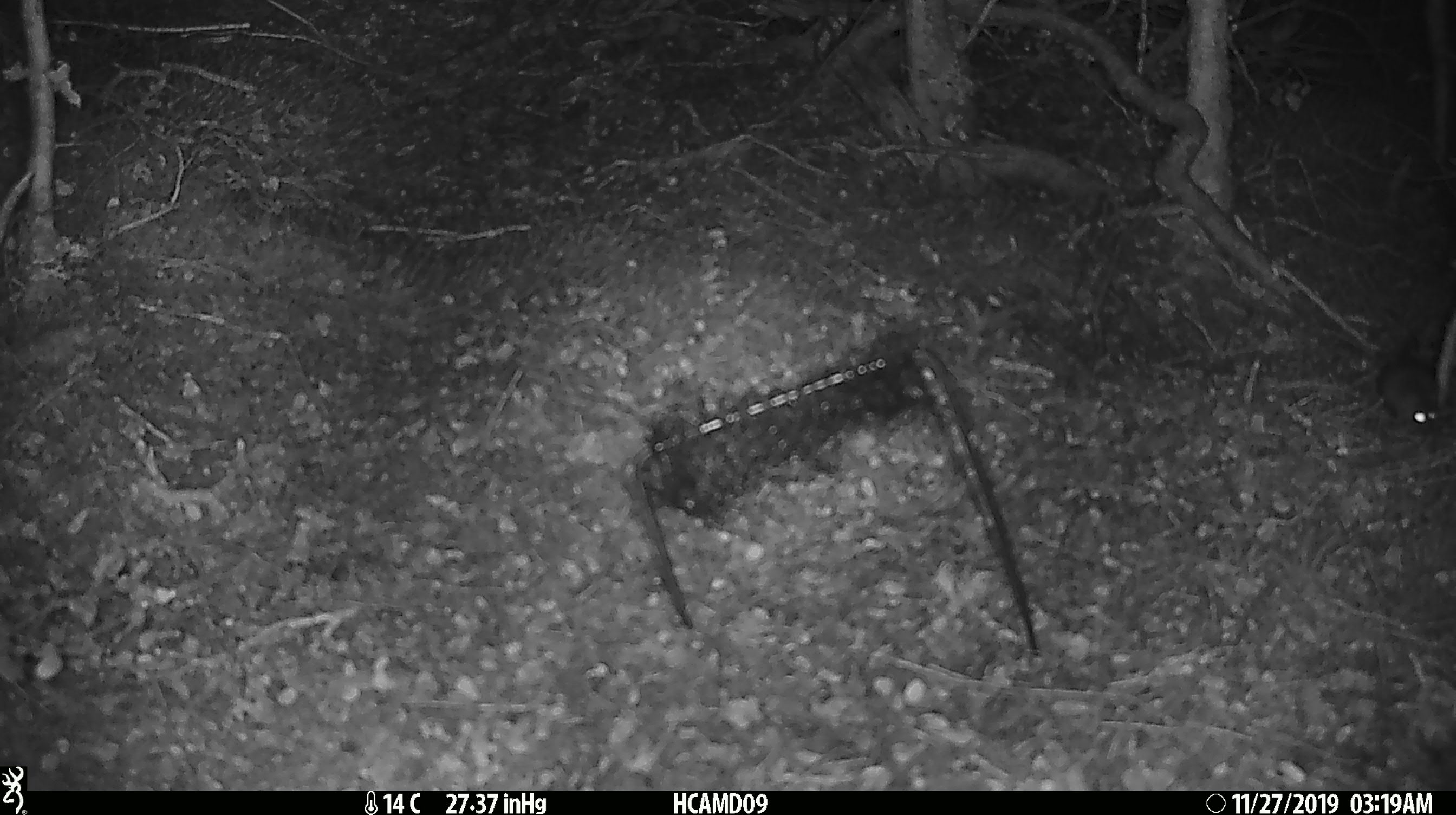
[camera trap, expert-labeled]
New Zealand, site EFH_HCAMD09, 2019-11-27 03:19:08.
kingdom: Animalia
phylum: Chordata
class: Mammalia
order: Rodentia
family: Muridae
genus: Mus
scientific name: Mus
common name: mouse